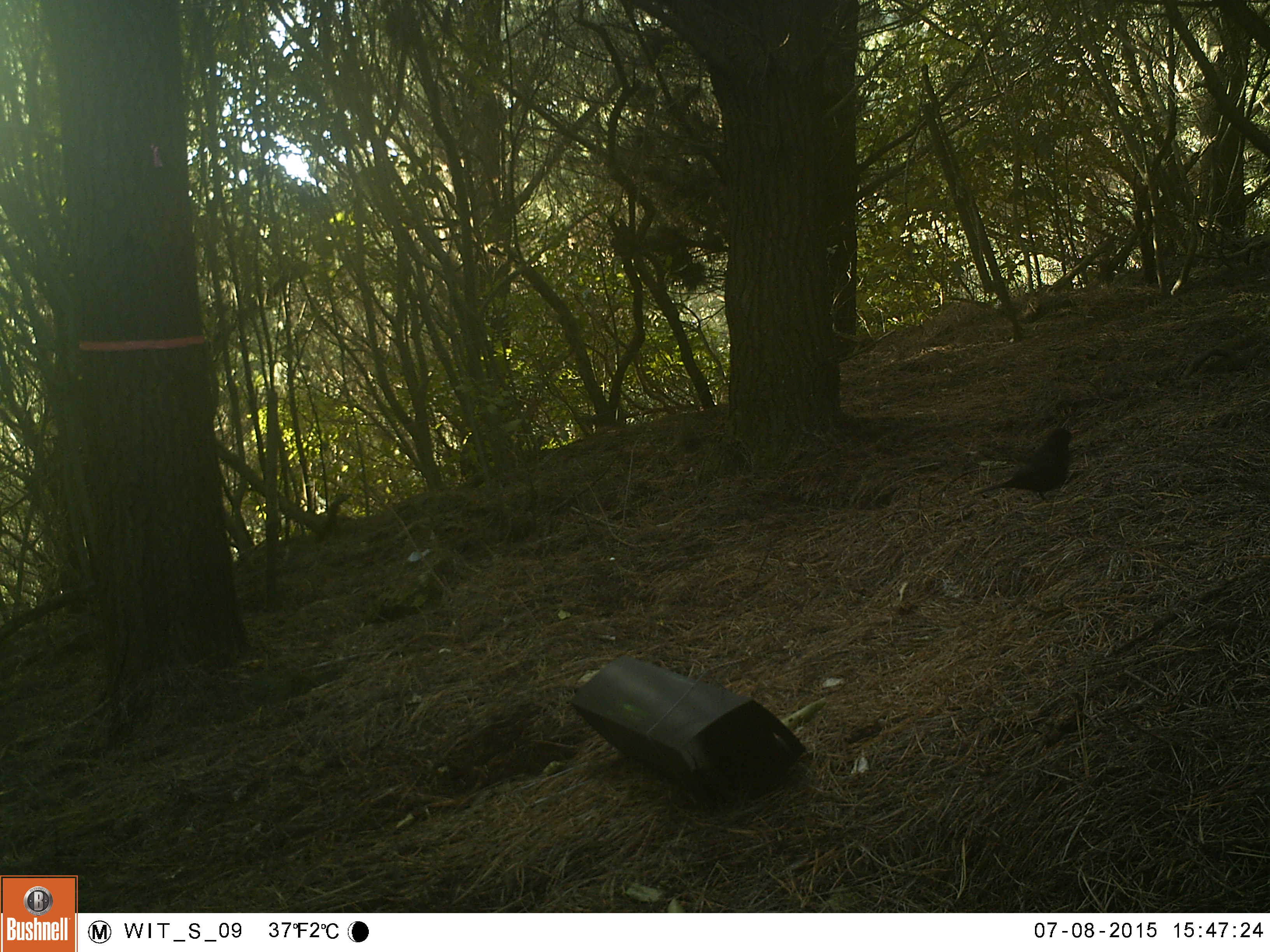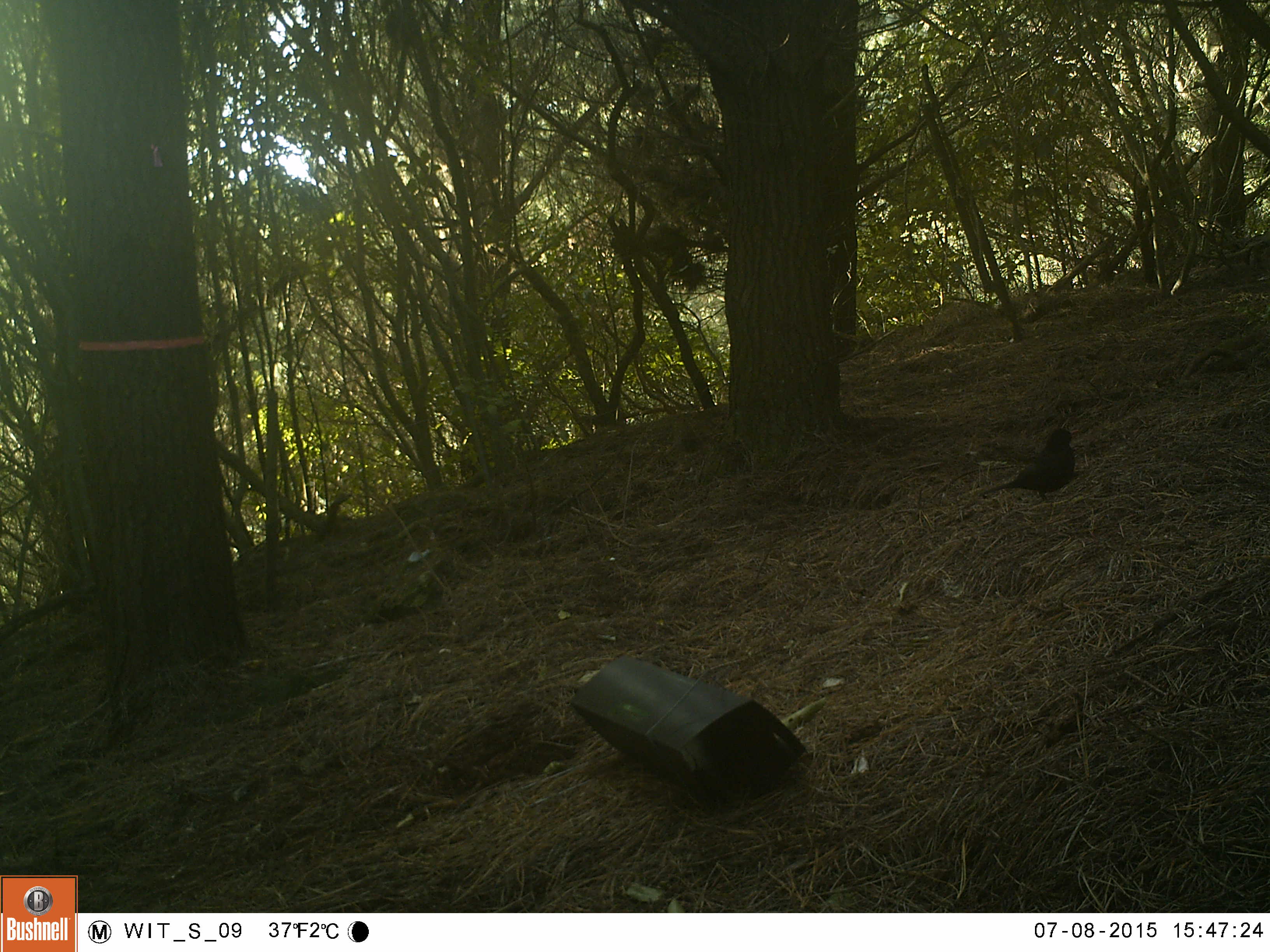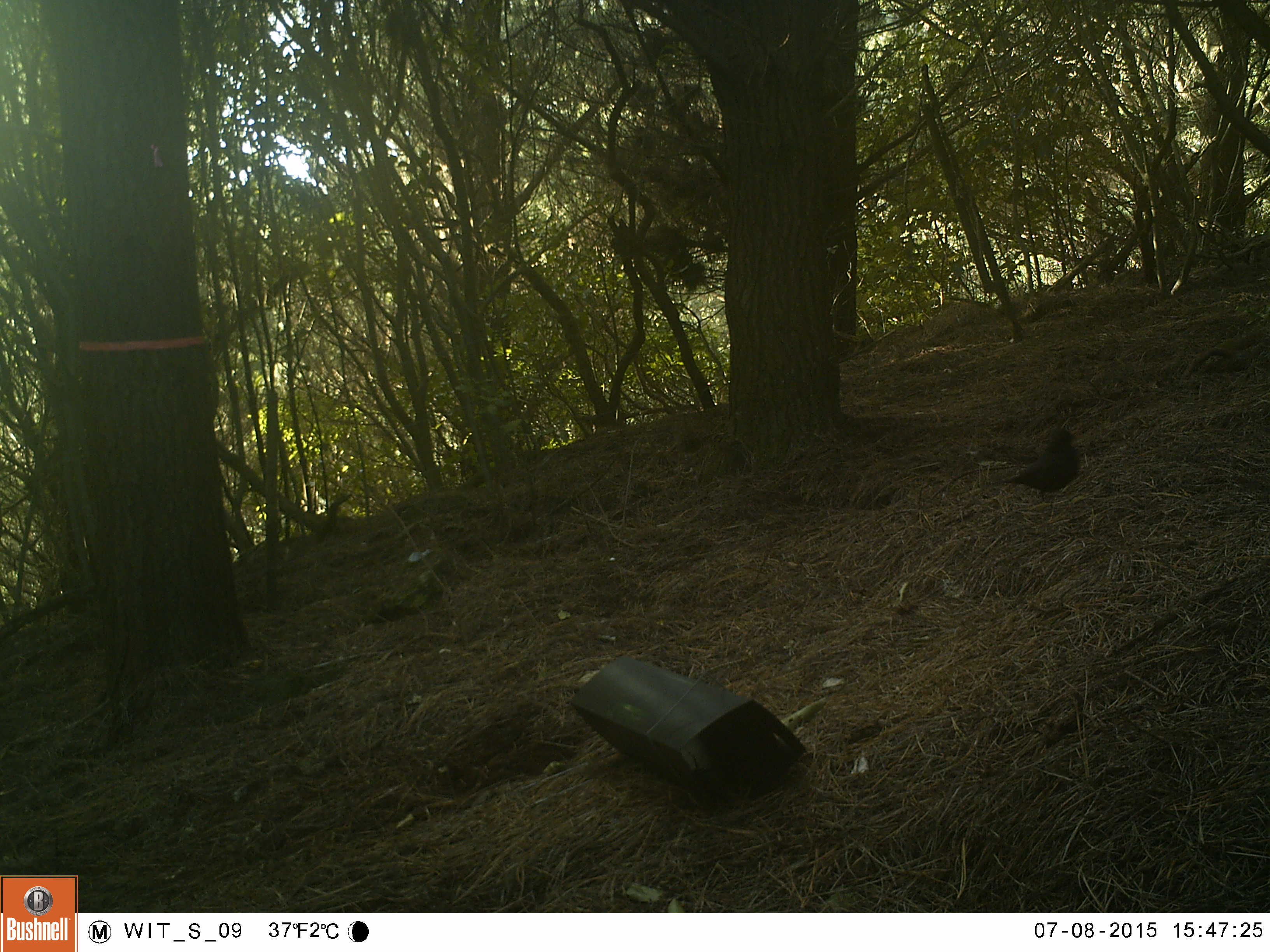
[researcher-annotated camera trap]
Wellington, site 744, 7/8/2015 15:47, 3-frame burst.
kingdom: Animalia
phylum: Chordata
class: Aves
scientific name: Aves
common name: bird